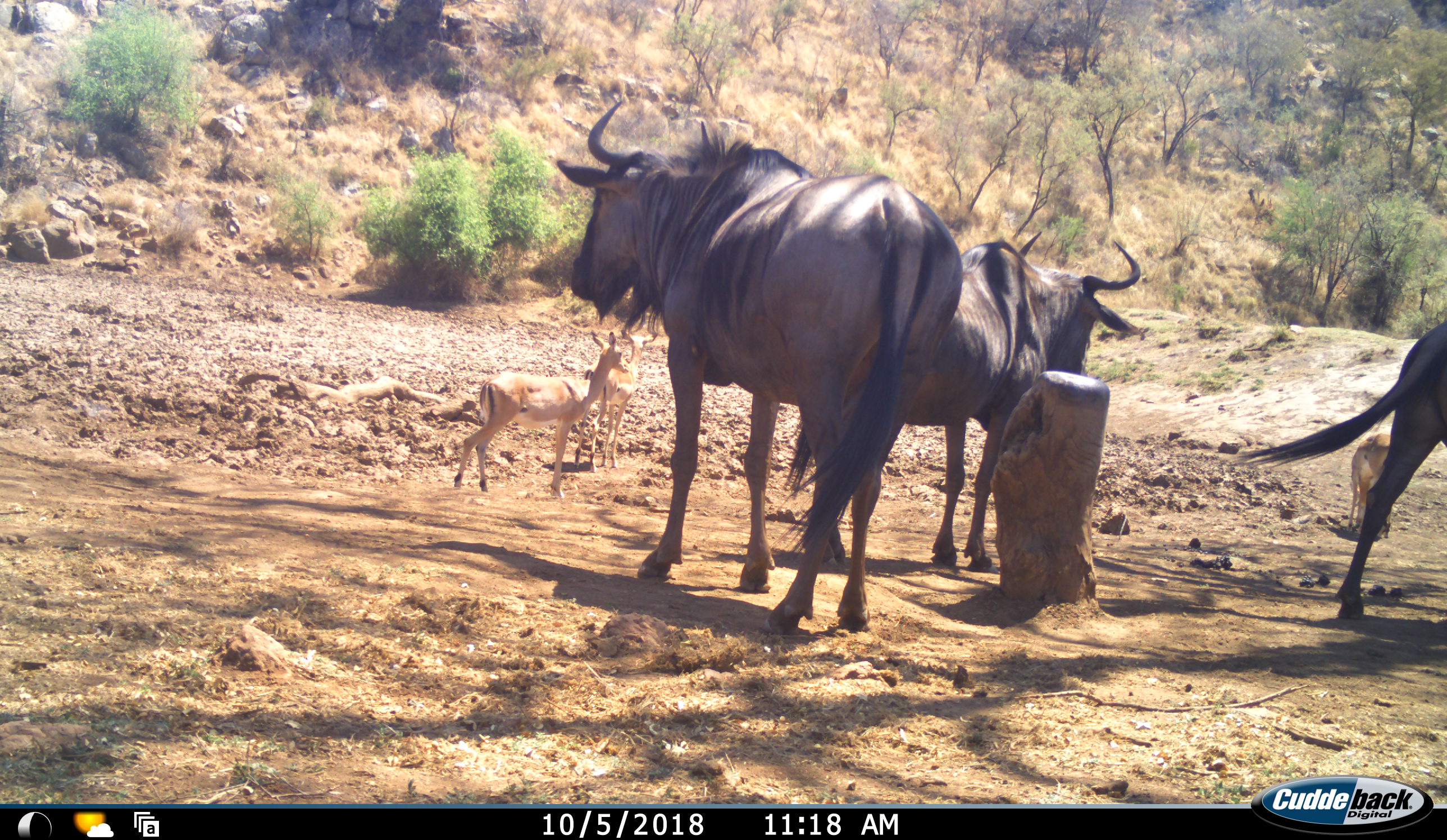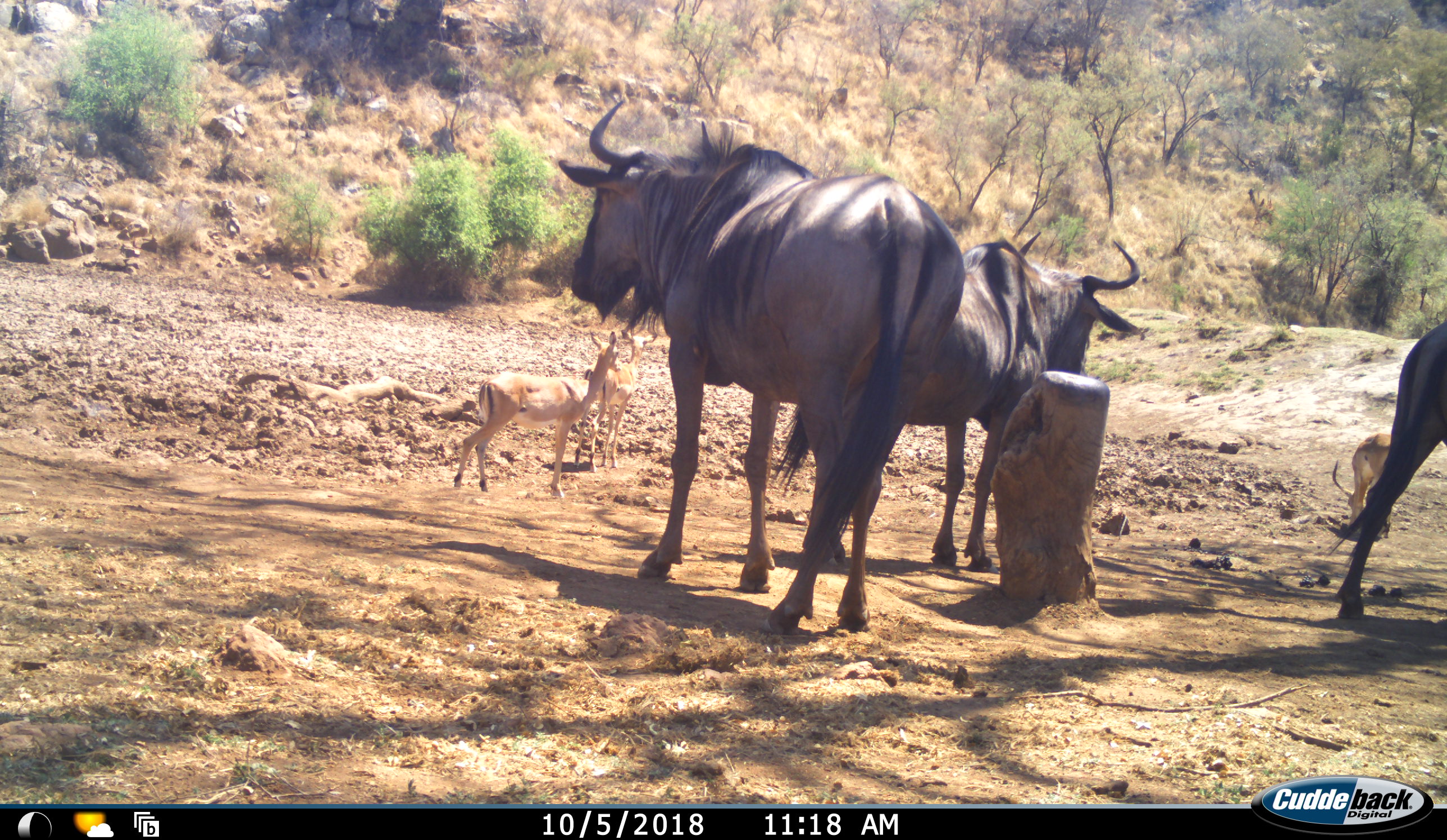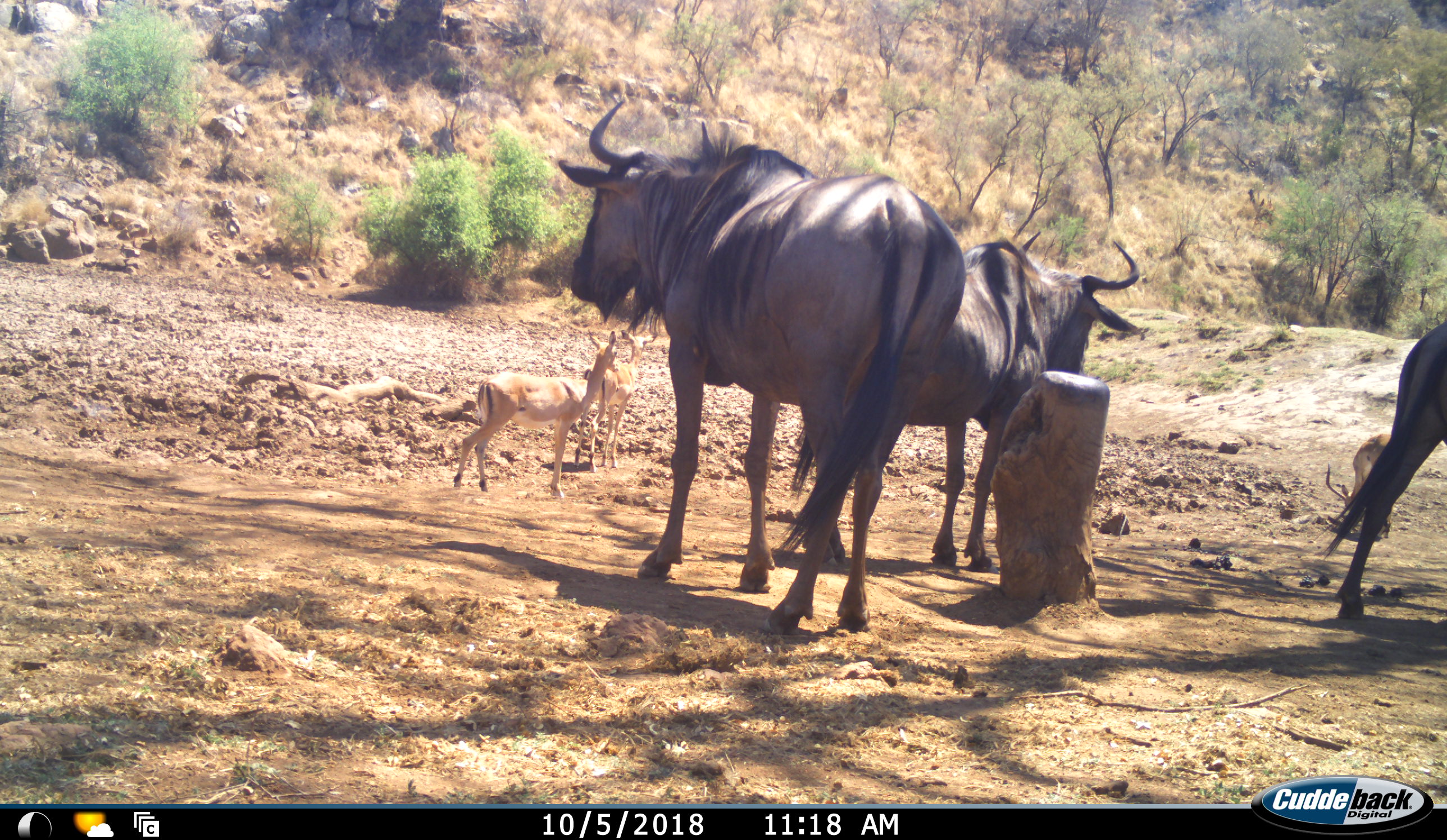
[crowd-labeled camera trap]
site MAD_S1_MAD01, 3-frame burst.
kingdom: Animalia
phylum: Chordata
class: Mammalia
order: Artiodactyla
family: Bovidae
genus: Aepyceros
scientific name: Aepyceros melampus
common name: impala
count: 3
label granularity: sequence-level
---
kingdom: Animalia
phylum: Chordata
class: Mammalia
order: Artiodactyla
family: Bovidae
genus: Connochaetes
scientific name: Connochaetes taurinus taurinus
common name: blue wildebeest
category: wildebeestblue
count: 3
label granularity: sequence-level